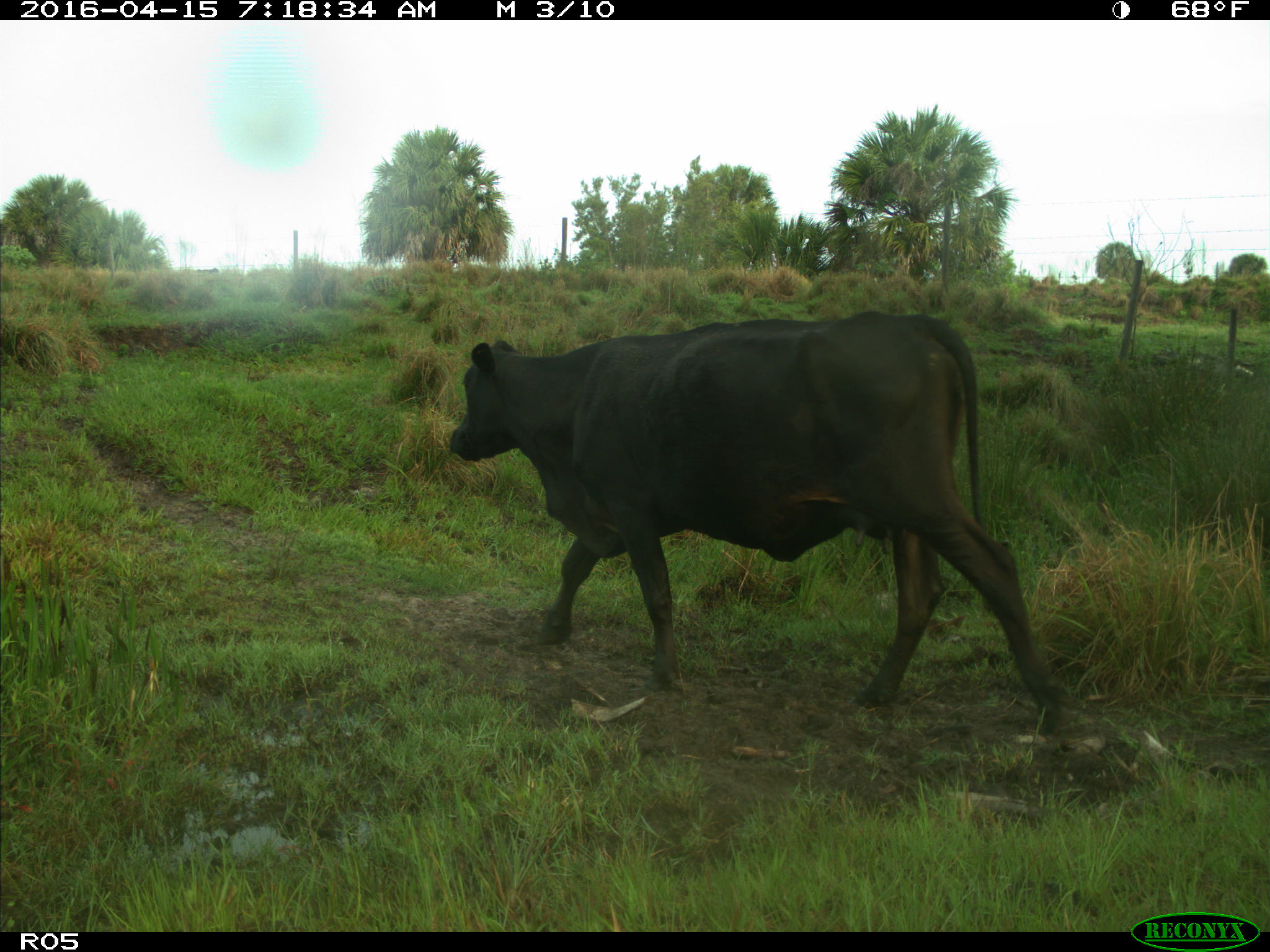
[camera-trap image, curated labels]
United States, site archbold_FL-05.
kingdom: Animalia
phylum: Chordata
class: Mammalia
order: Artiodactyla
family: Bovidae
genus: Bos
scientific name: Bos taurus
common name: domestic cow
Bos taurus (domestic cow).